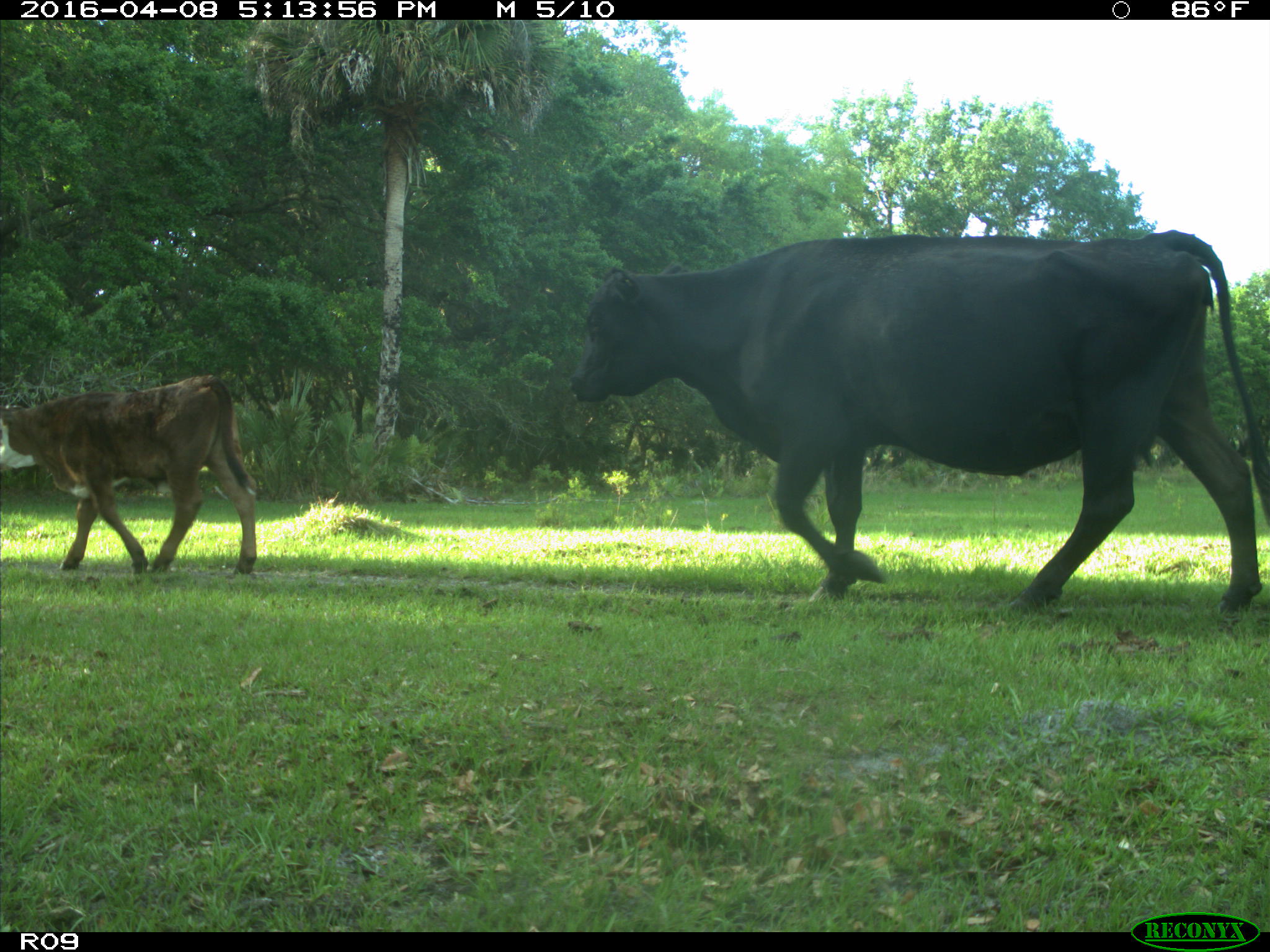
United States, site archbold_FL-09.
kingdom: Animalia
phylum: Chordata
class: Mammalia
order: Artiodactyla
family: Bovidae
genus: Bos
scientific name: Bos taurus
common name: domestic cow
Bos taurus (domestic cow).